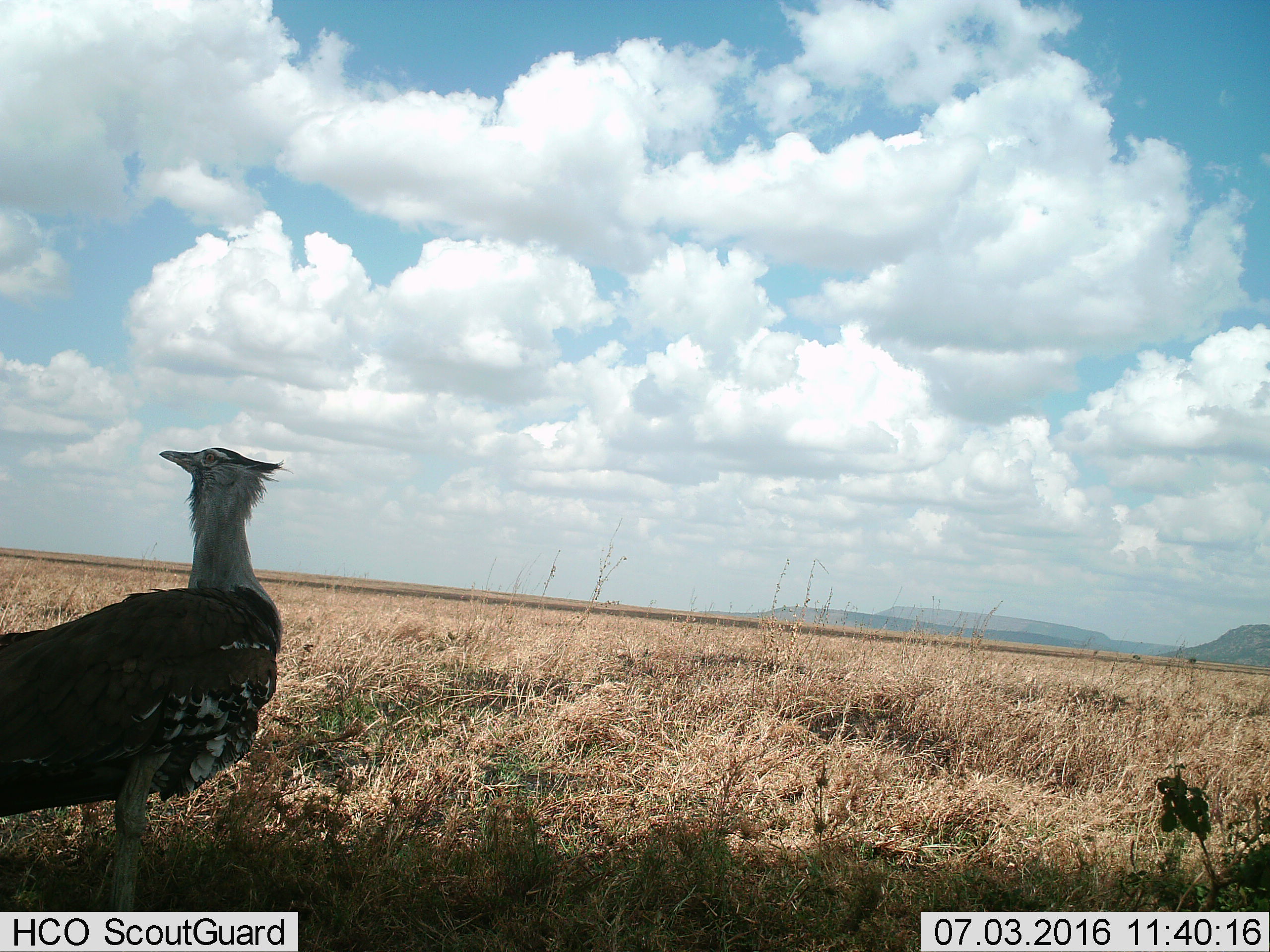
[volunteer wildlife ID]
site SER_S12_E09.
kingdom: Animalia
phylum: Chordata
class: Aves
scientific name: Aves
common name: bird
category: birdother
Birdother (bird) (Aves), count 1. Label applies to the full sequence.